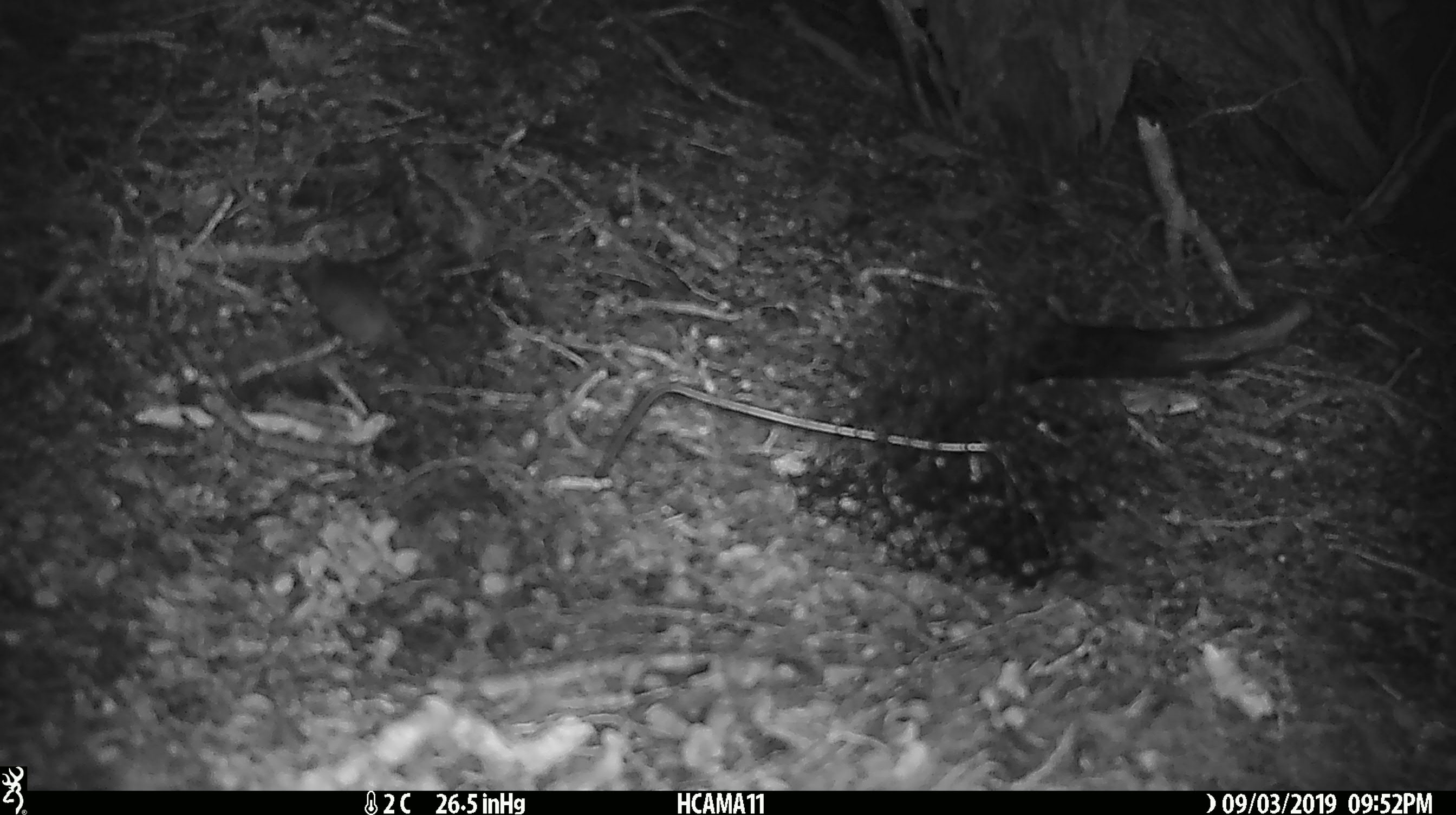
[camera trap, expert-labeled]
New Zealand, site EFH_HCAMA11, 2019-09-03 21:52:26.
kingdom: Animalia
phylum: Chordata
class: Mammalia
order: Rodentia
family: Muridae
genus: Mus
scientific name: Mus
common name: mouse